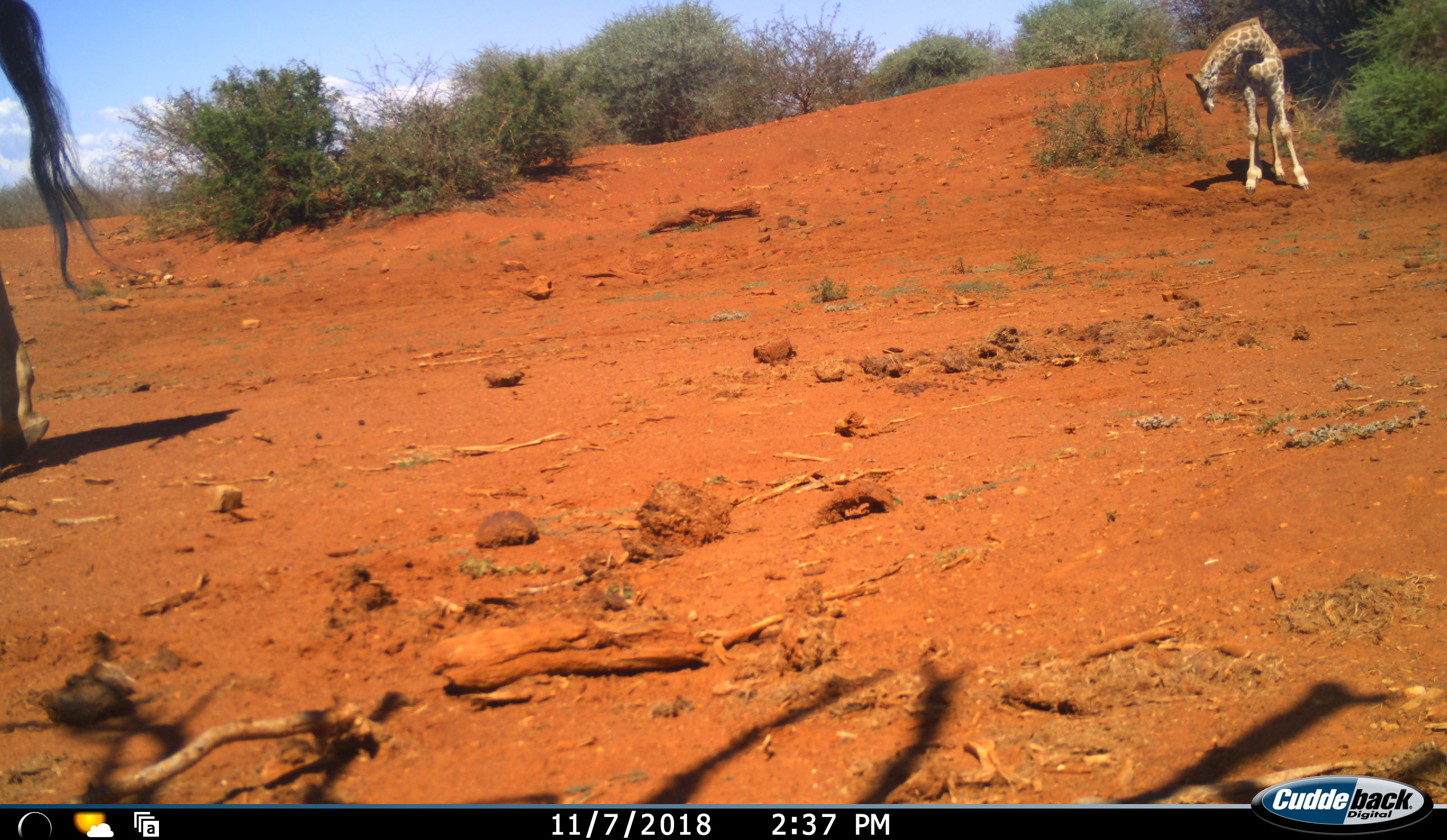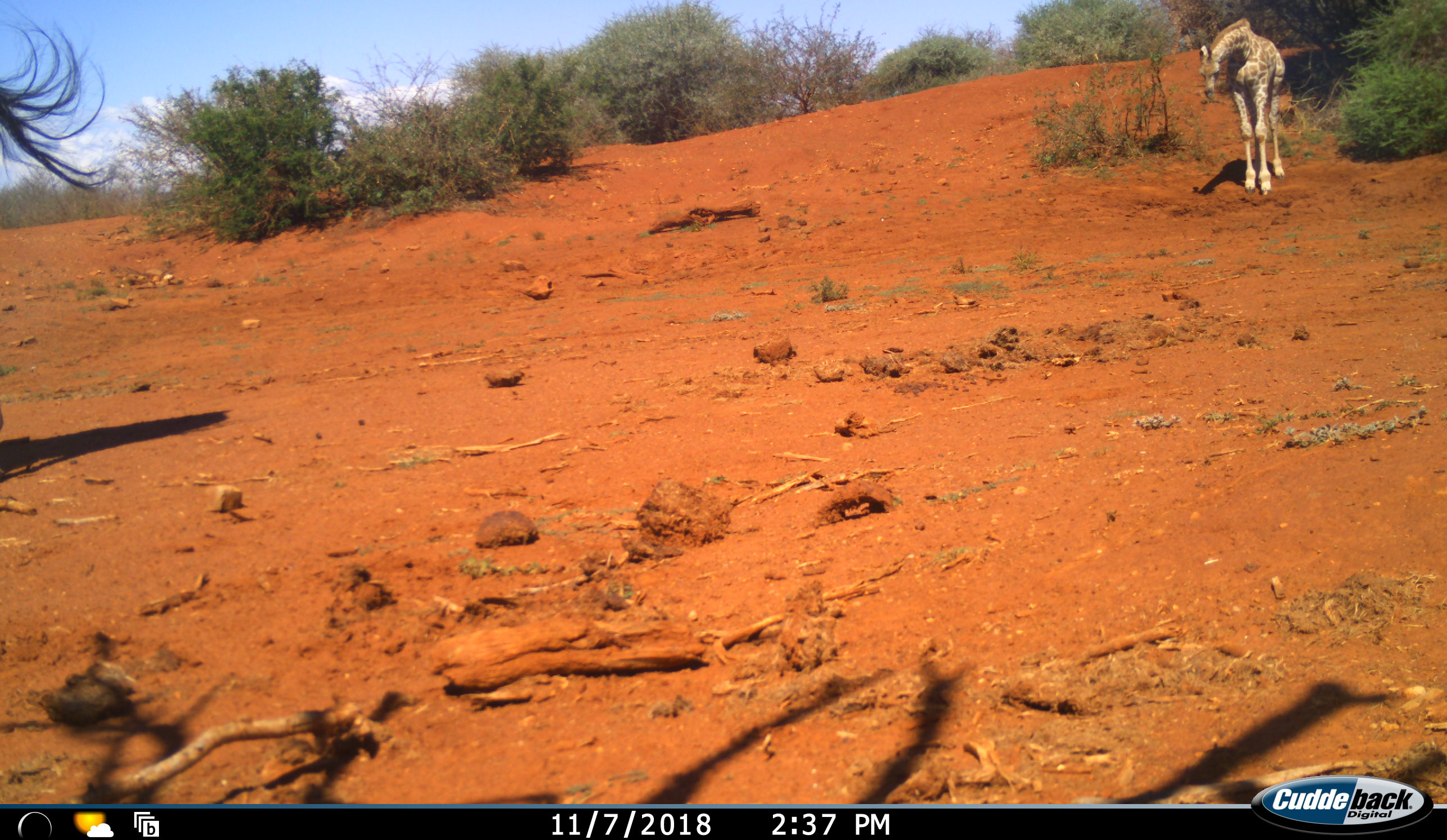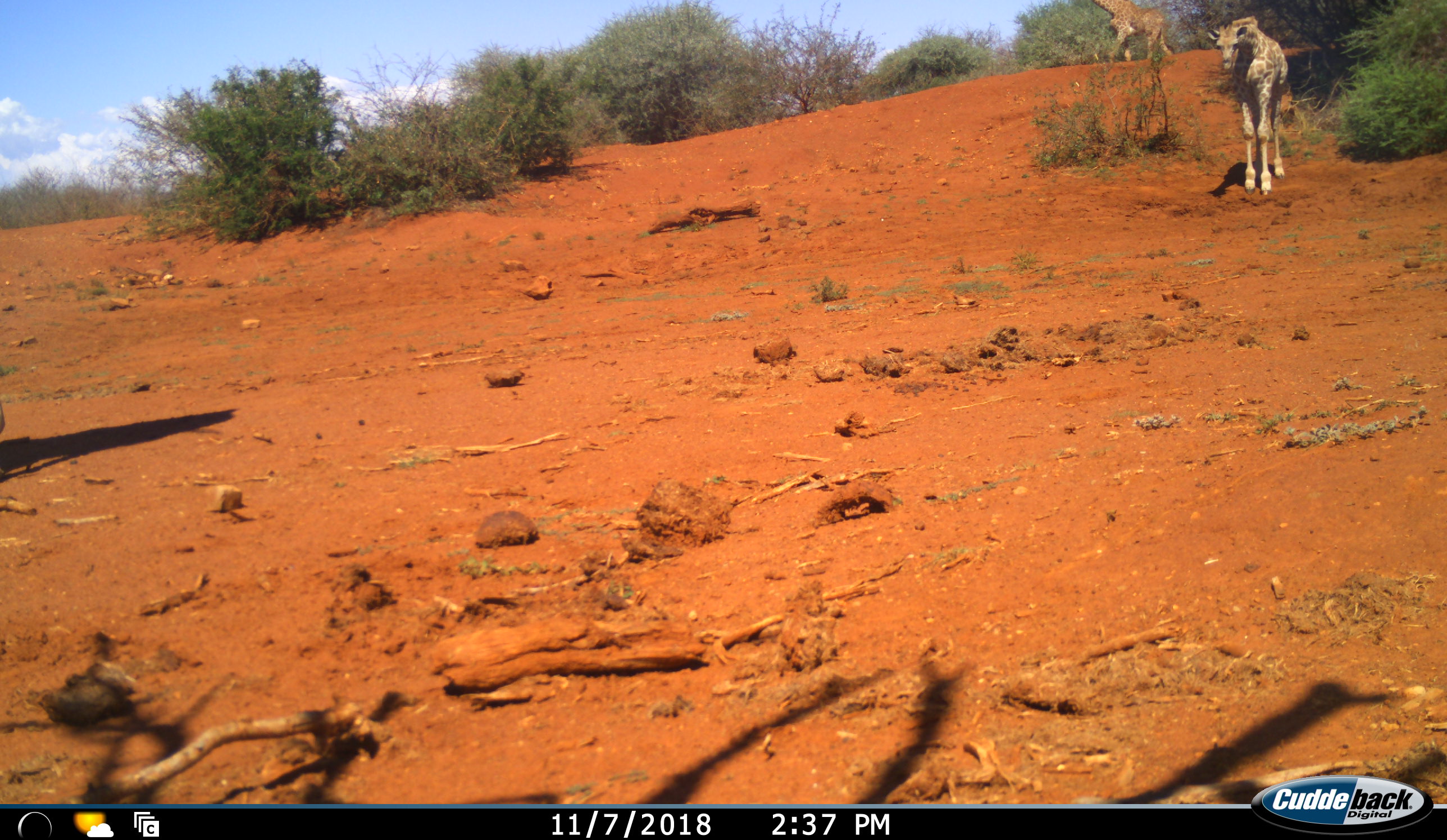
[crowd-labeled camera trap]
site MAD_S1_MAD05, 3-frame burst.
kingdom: Animalia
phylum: Chordata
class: Mammalia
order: Artiodactyla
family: Giraffidae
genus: Giraffa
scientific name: Giraffa camelopardalis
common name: giraffe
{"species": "giraffe (Giraffa camelopardalis)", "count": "3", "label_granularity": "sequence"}